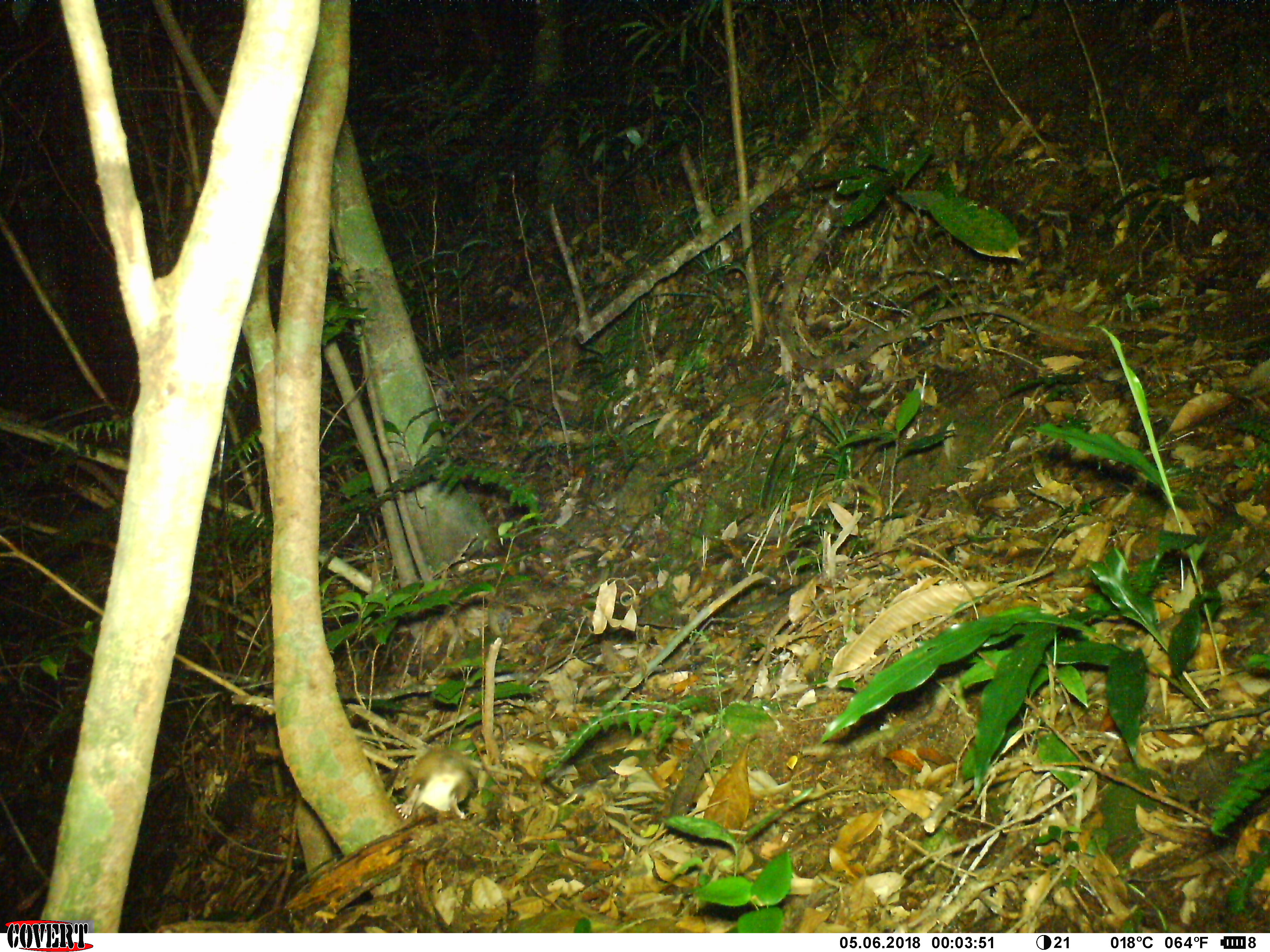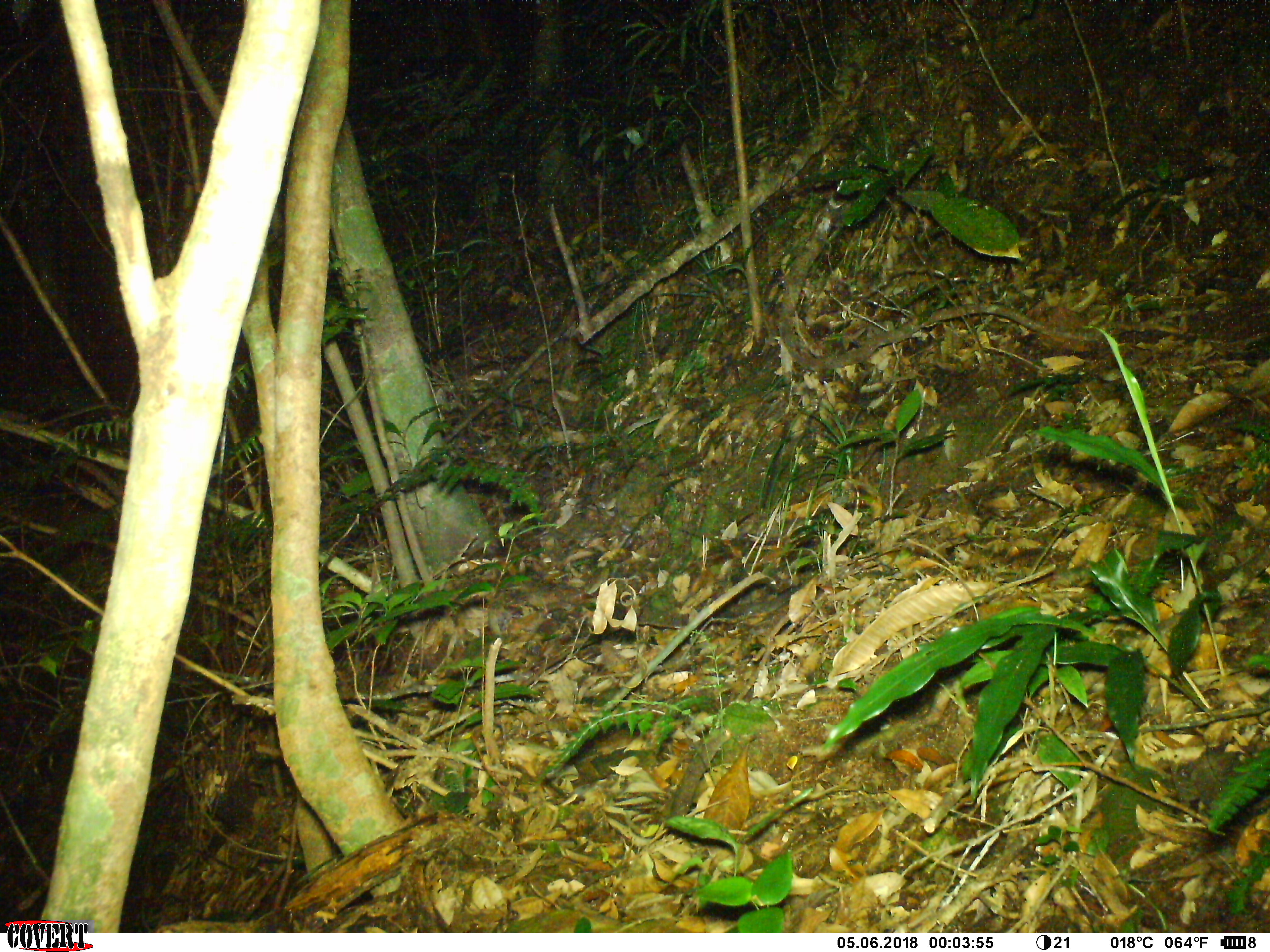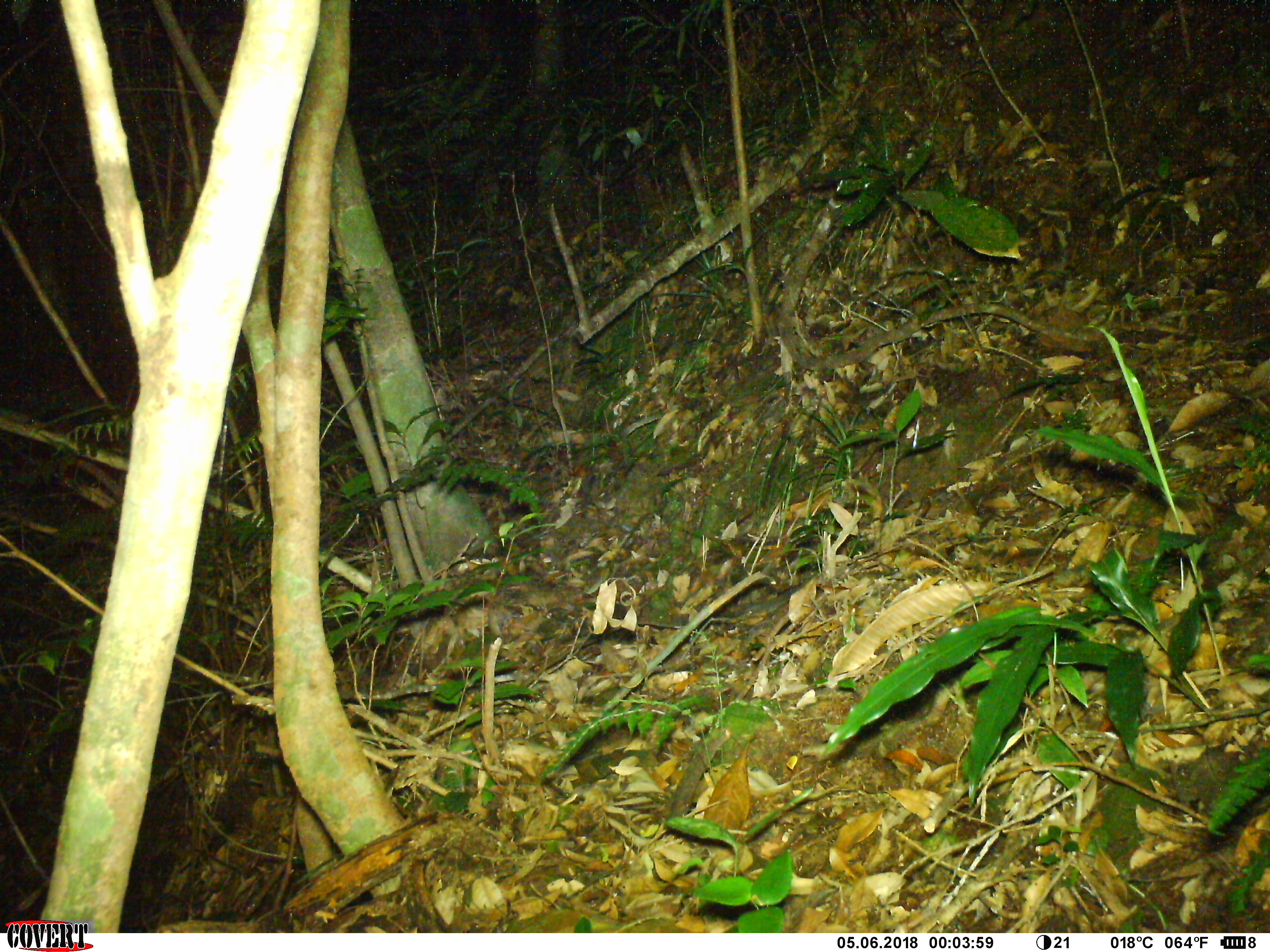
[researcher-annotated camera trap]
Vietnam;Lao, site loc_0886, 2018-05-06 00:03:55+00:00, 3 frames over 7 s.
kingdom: Animalia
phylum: Chordata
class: Mammalia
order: Rodentia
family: Muridae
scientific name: Muridae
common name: old-world mice and rats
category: unidentified murid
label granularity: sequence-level